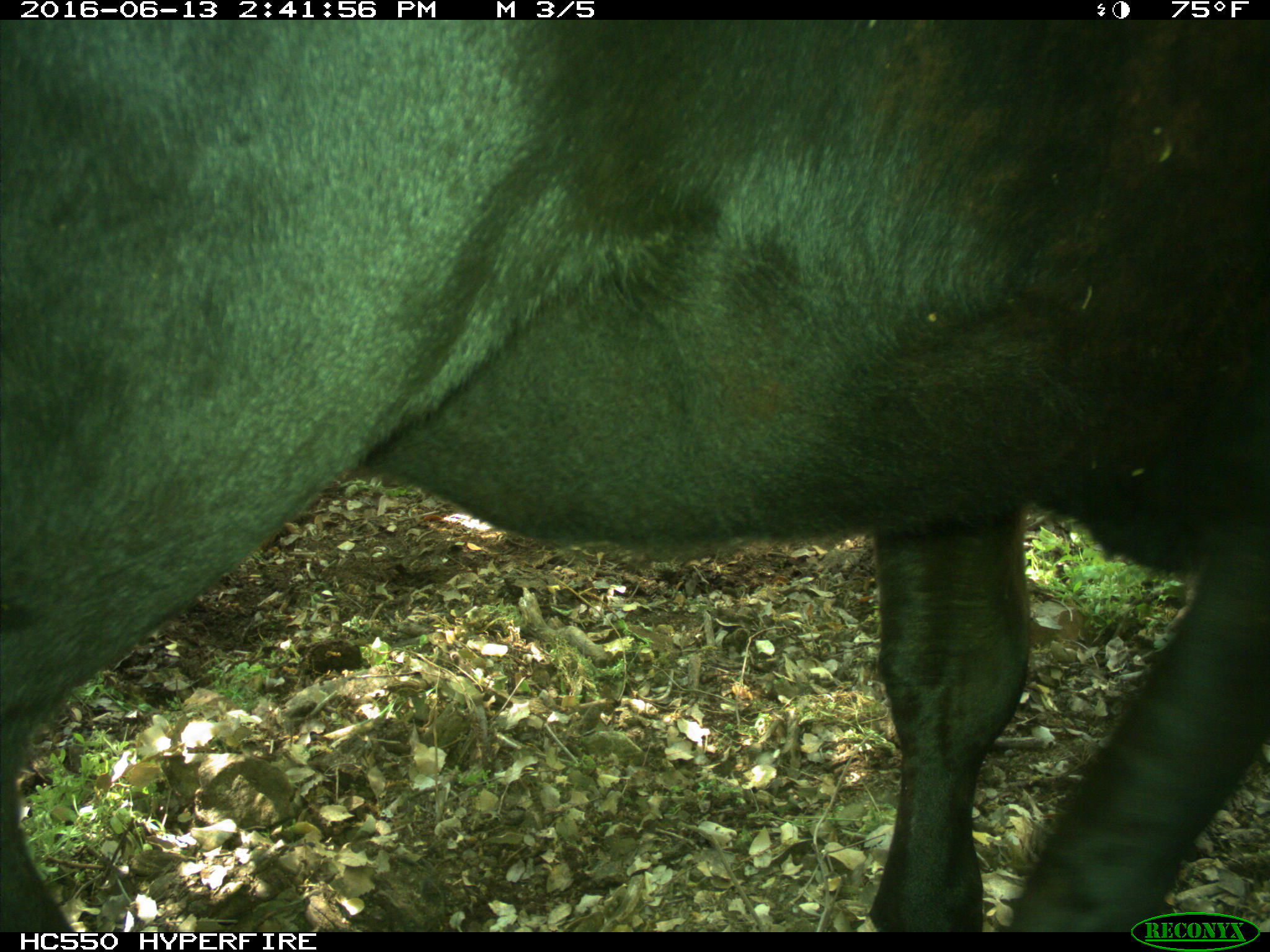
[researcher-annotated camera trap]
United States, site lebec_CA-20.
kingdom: Animalia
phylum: Chordata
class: Mammalia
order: Artiodactyla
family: Bovidae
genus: Bos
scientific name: Bos taurus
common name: domestic cow